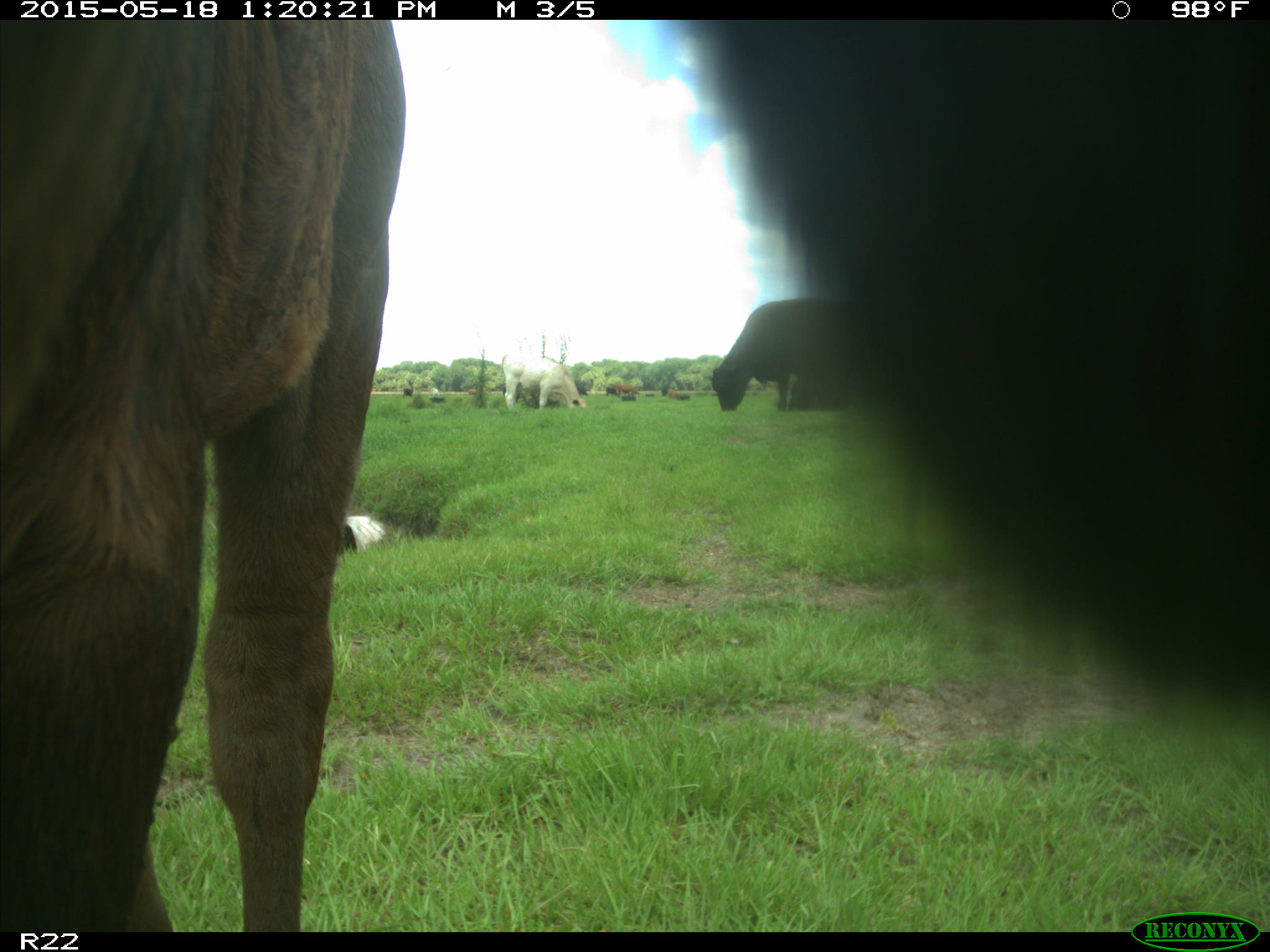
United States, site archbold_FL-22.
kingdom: Animalia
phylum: Chordata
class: Mammalia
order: Artiodactyla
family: Bovidae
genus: Bos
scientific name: Bos taurus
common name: domestic cow